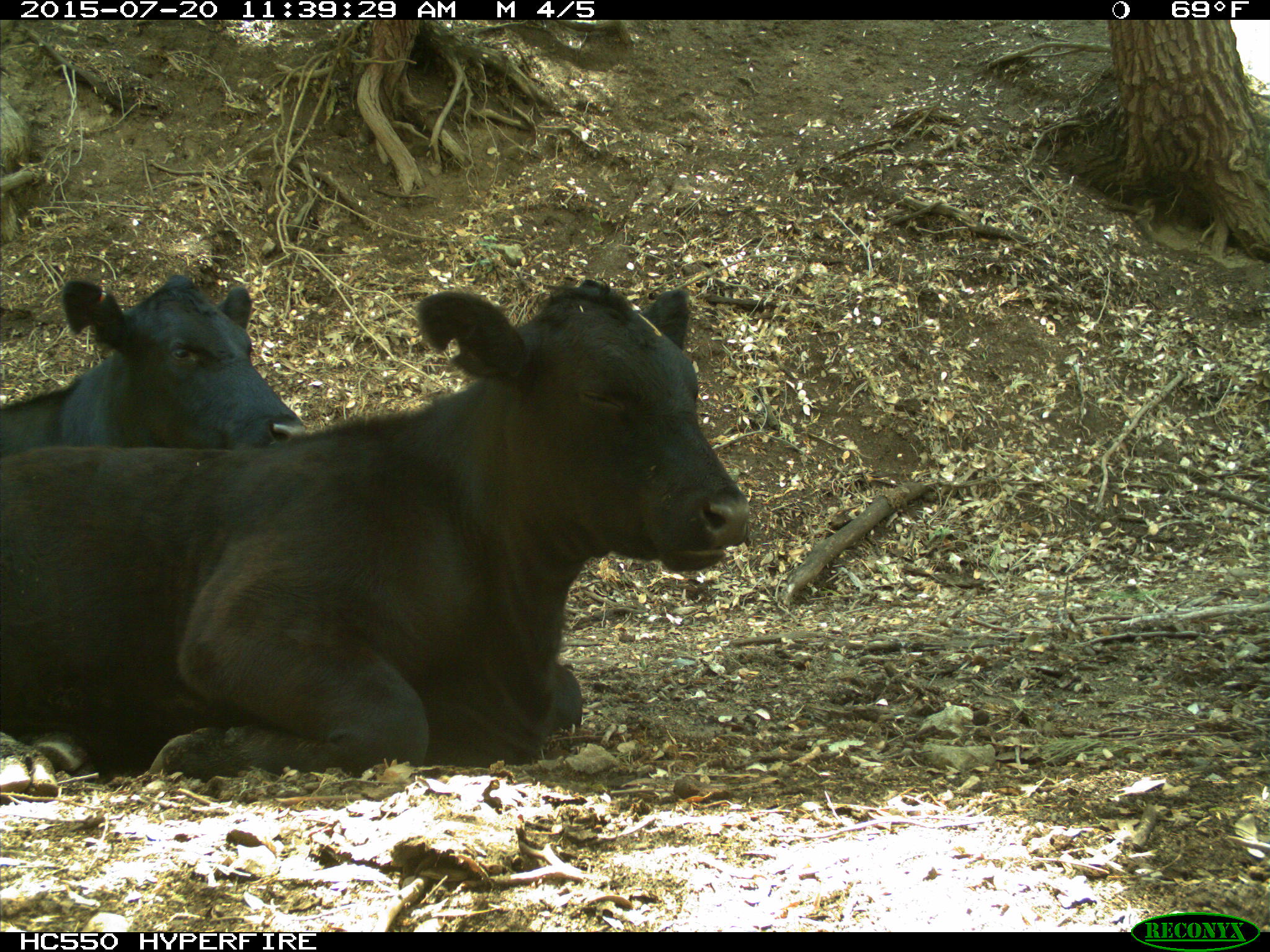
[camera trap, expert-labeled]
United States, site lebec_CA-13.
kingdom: Animalia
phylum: Chordata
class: Mammalia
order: Artiodactyla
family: Bovidae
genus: Bos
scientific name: Bos taurus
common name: domestic cow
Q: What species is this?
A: Bos taurus (domestic cow).